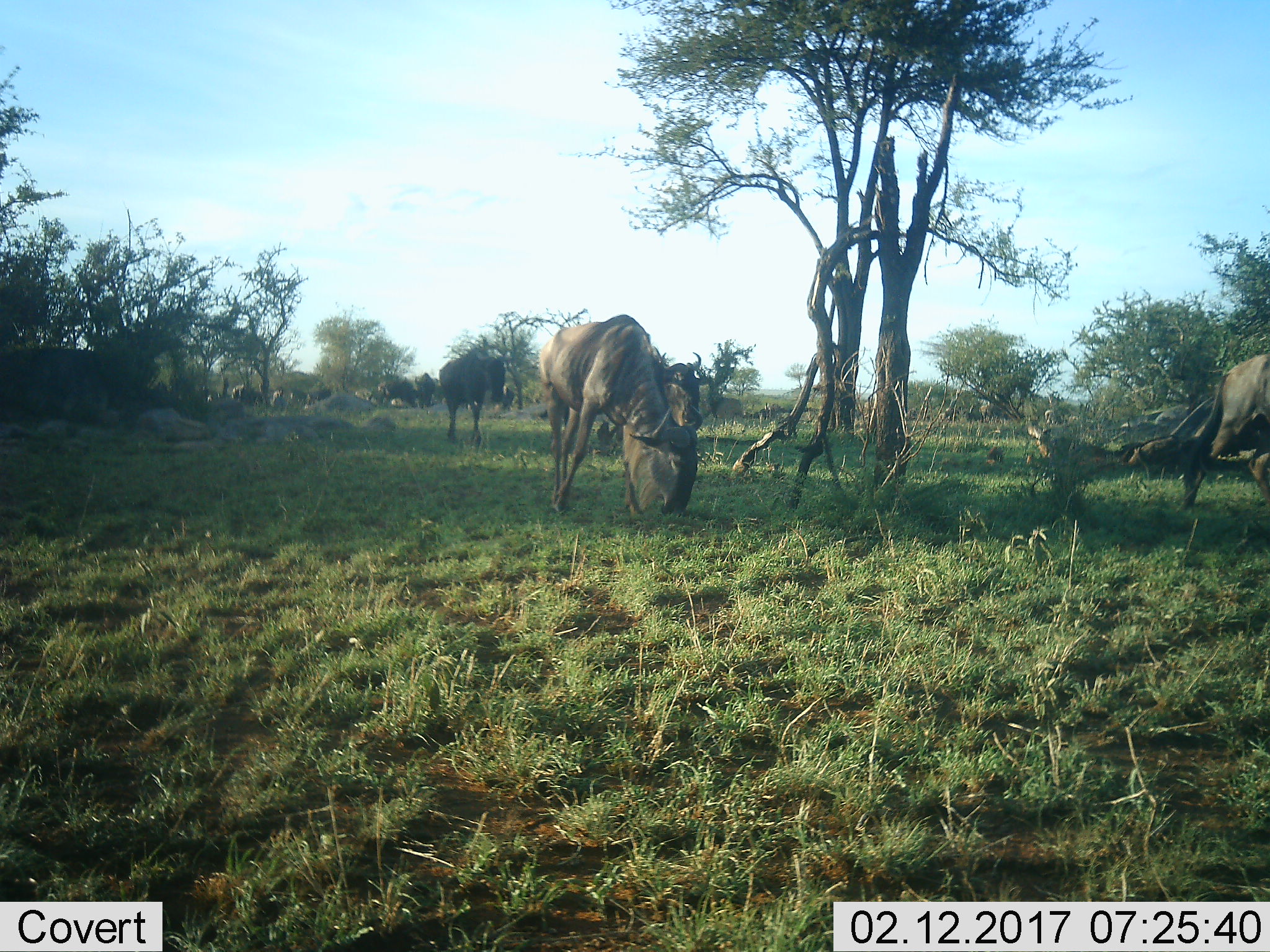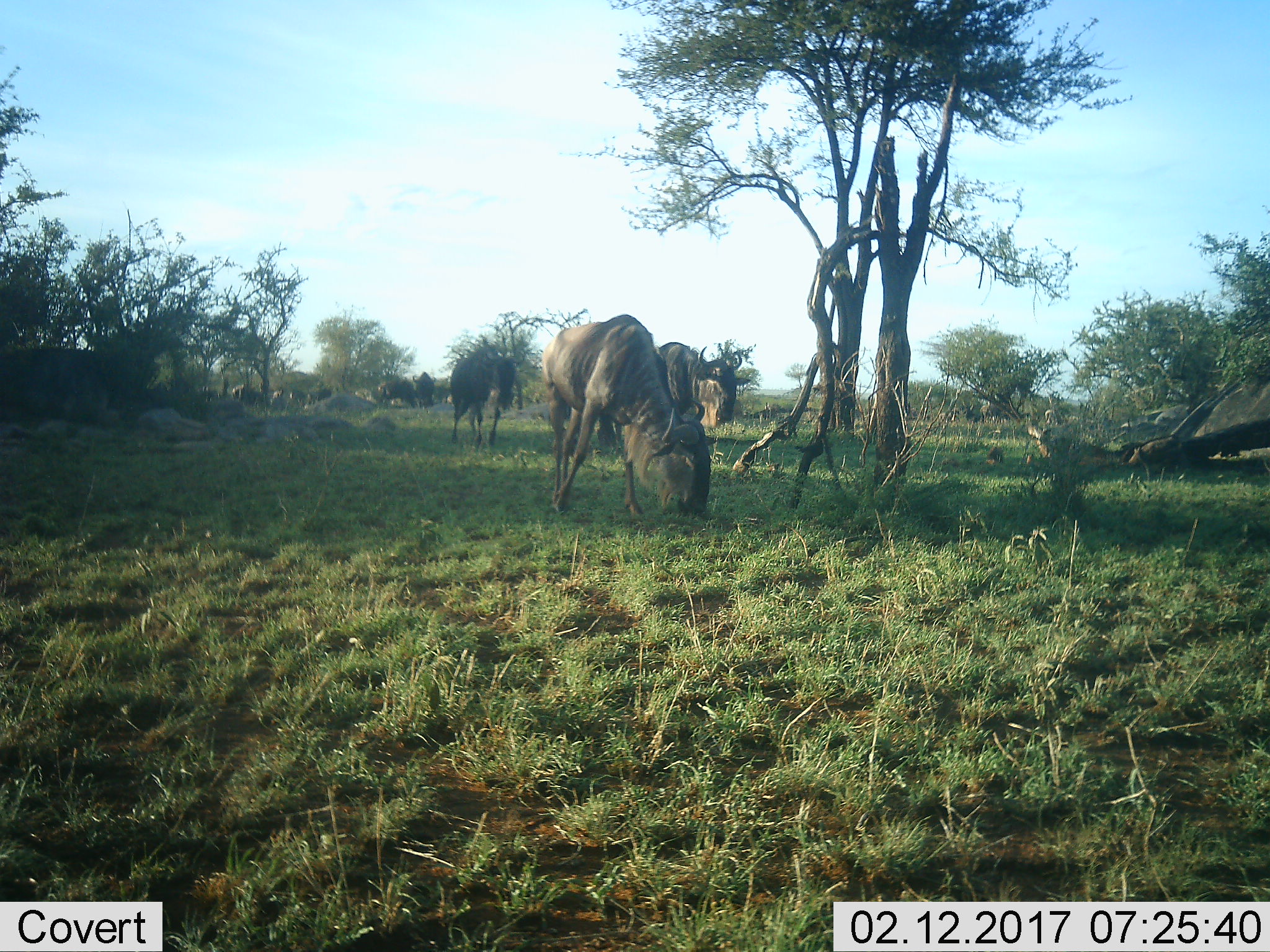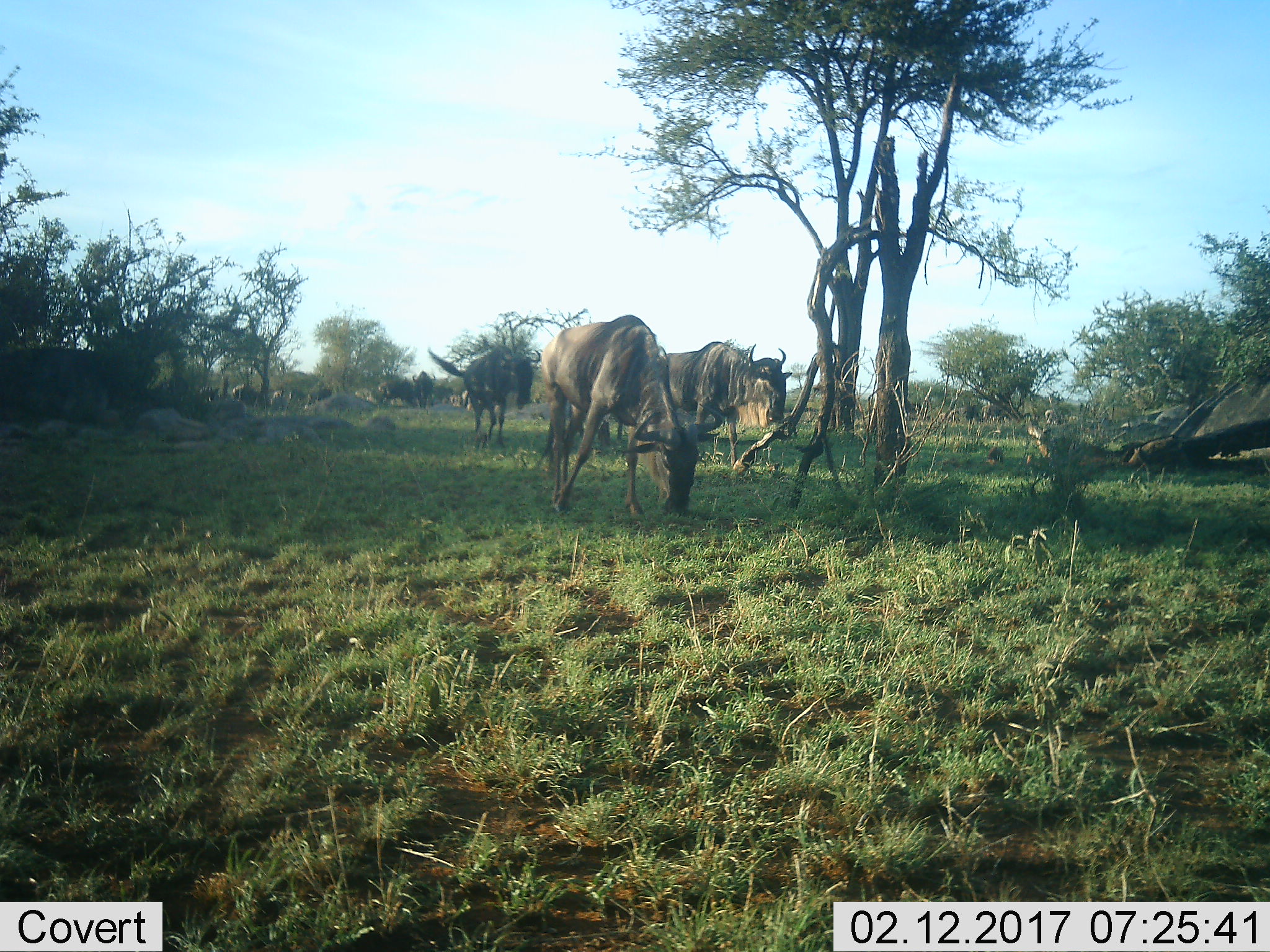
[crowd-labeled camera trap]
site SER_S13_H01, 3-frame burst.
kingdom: Animalia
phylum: Chordata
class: Mammalia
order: Artiodactyla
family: Bovidae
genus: Connochaetes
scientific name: Connochaetes taurinus taurinus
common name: blue wildebeest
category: wildebeestblue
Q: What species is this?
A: Wildebeestblue (blue wildebeest) (Connochaetes taurinus taurinus).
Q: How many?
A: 10.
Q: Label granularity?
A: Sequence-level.